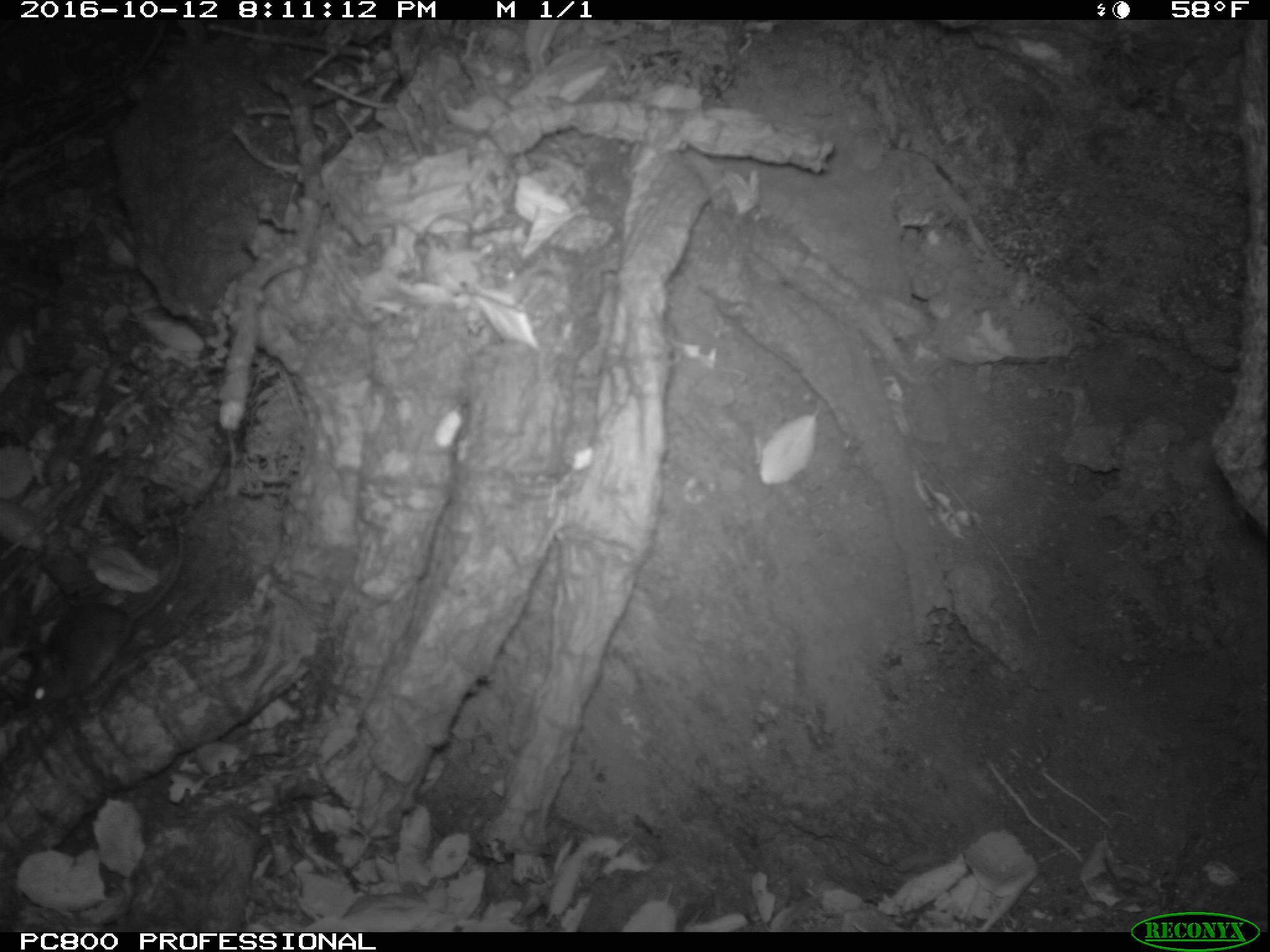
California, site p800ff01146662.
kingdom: Animalia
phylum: Chordata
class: Mammalia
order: Rodentia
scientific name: Rodentia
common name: rodent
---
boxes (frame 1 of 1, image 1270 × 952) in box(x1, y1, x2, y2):
rodent: box(13, 508, 186, 716)